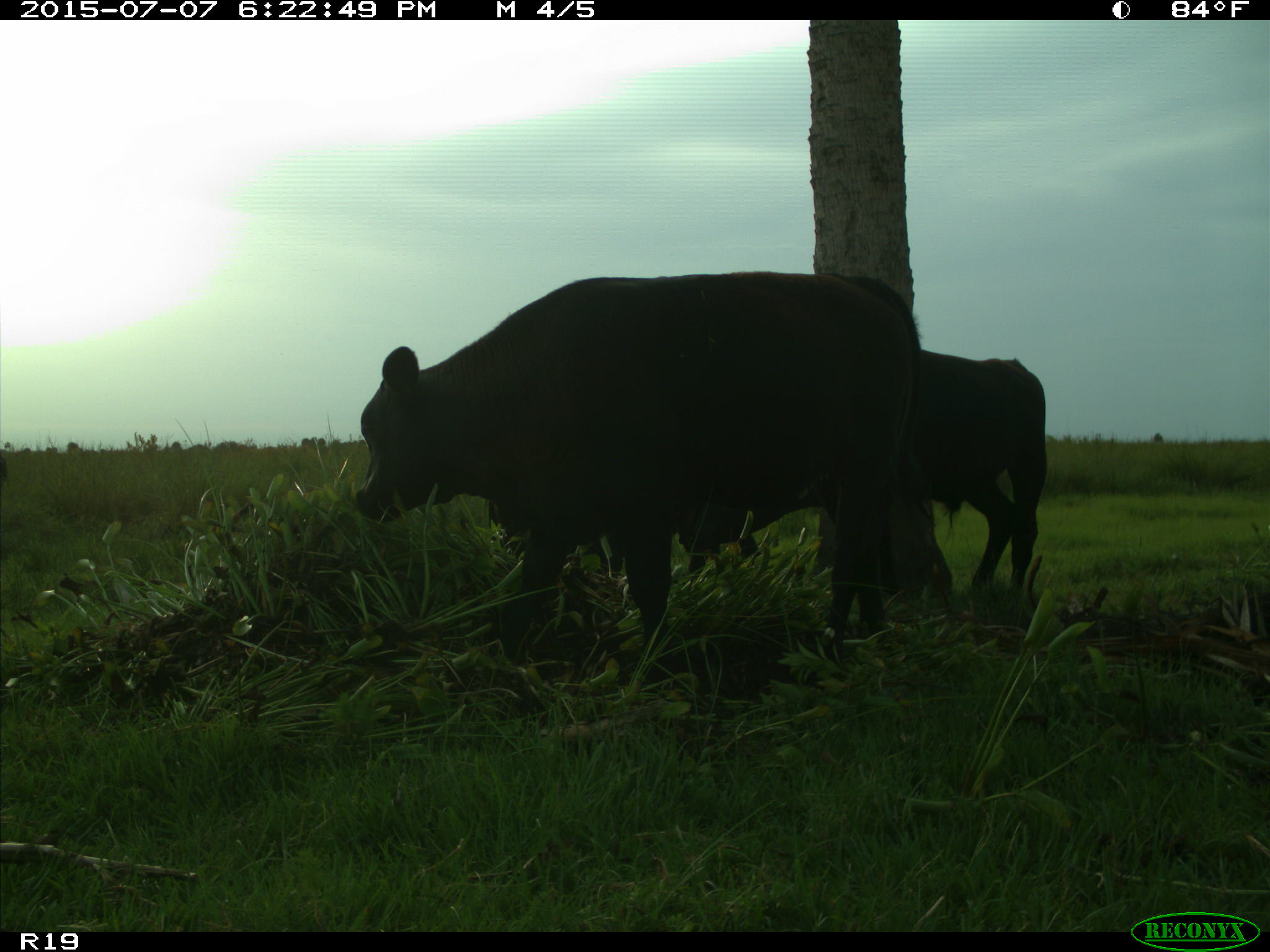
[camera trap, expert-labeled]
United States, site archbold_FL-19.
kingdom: Animalia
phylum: Chordata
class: Mammalia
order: Artiodactyla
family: Bovidae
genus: Bos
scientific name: Bos taurus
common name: domestic cow